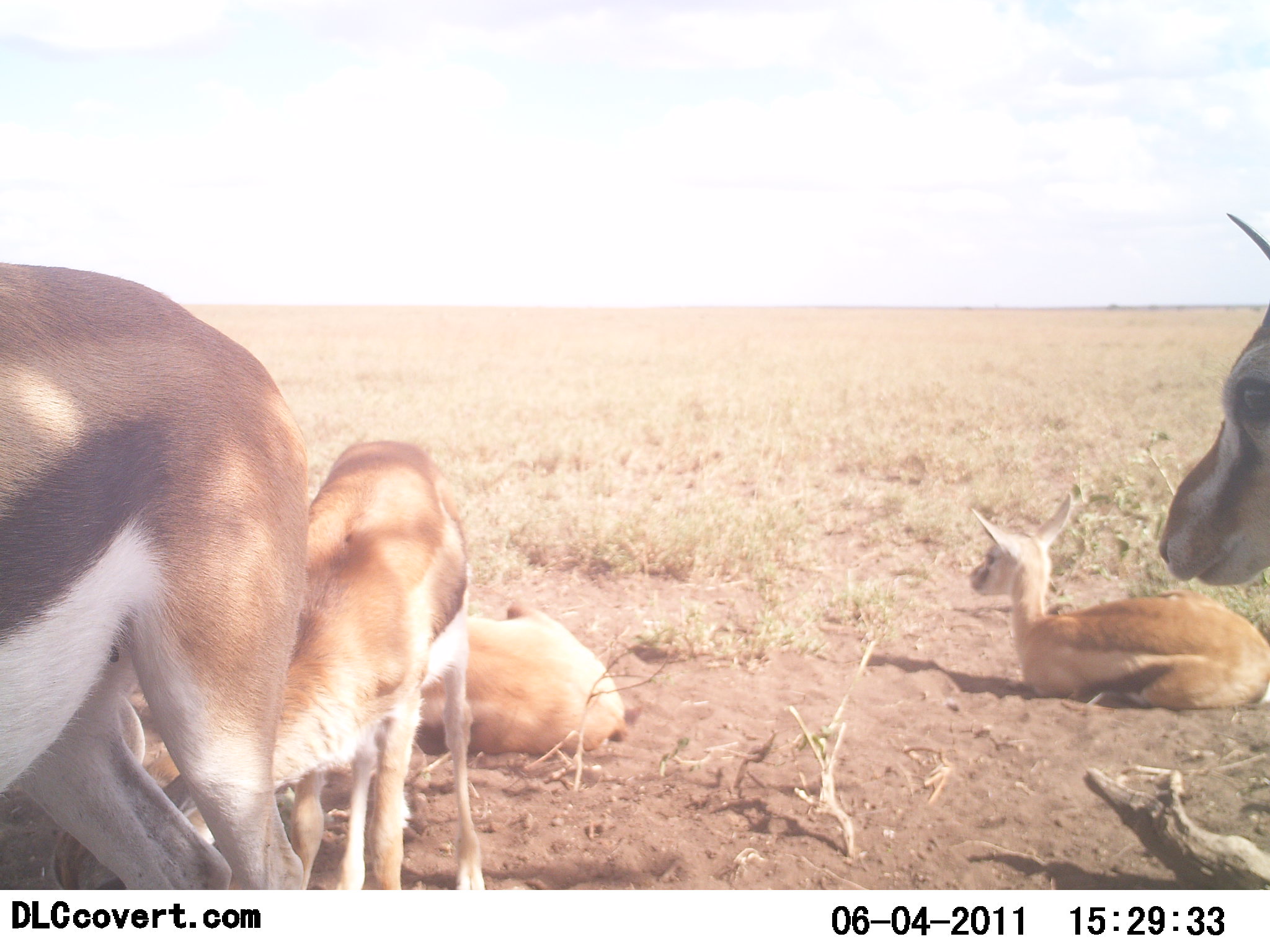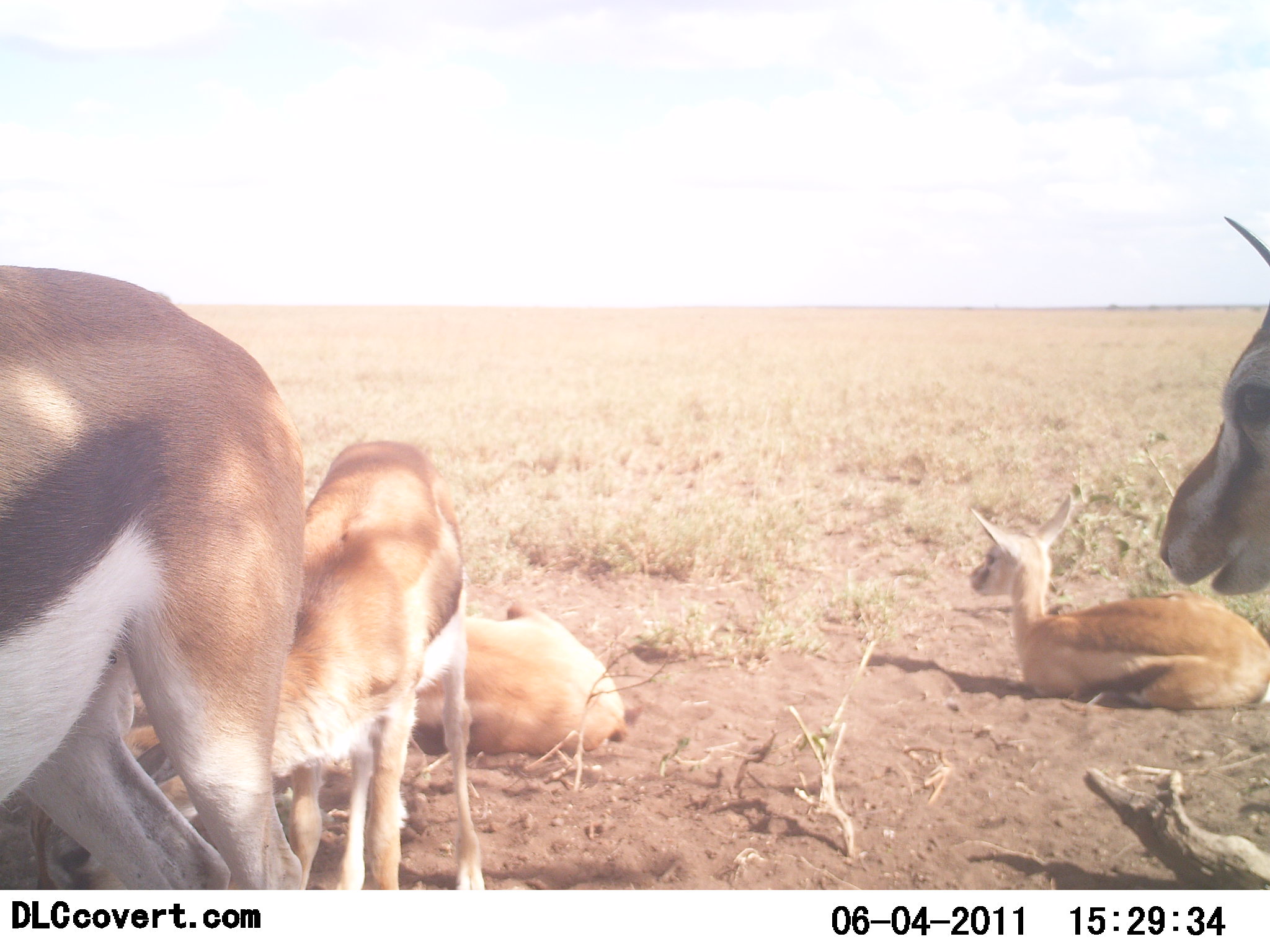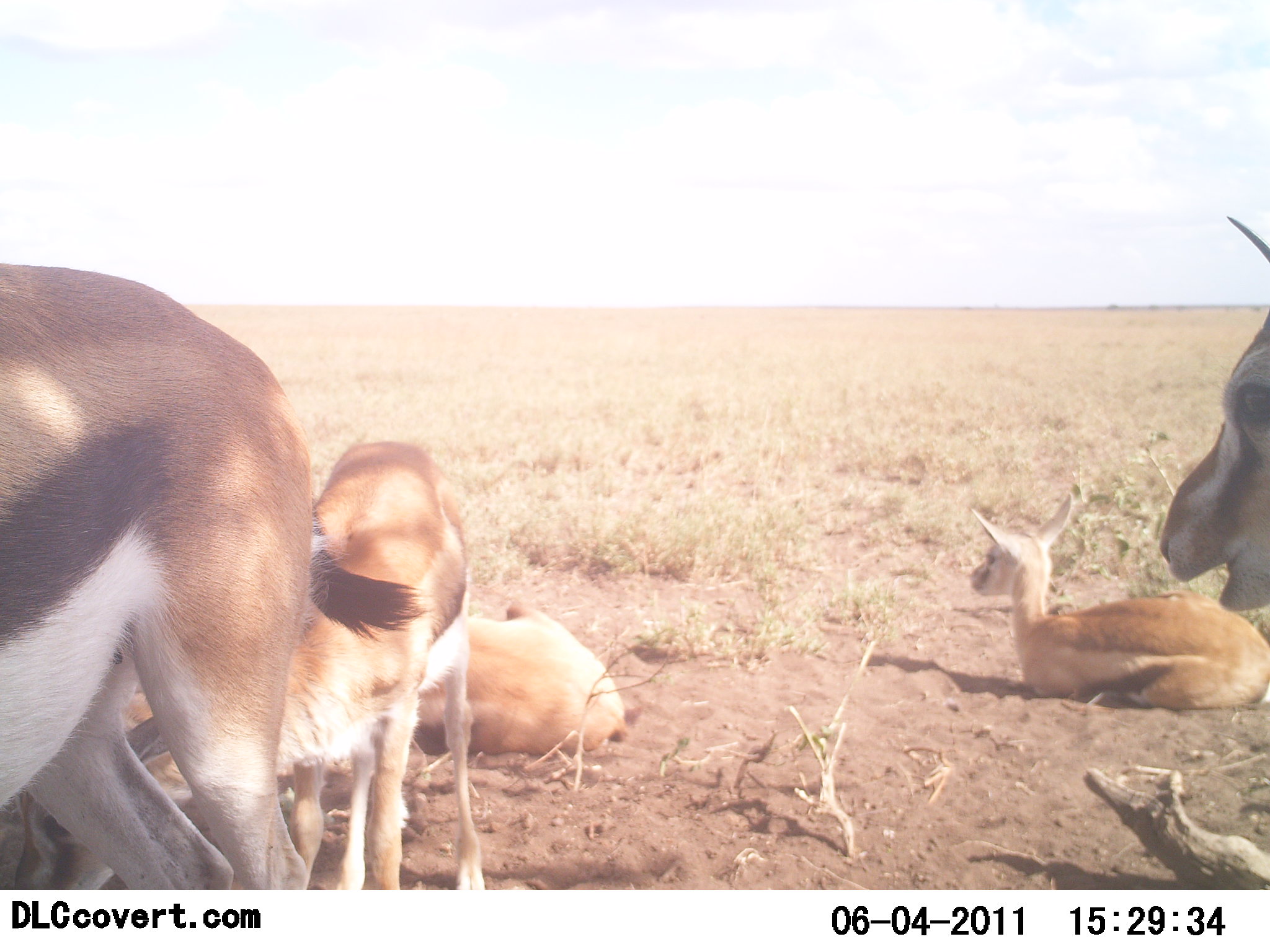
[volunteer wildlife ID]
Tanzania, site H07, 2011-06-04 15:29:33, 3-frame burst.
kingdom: Animalia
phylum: Chordata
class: Mammalia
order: Artiodactyla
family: Bovidae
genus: Eudorcas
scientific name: Eudorcas thomsonii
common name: thomson's gazelle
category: gazellethomsons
Gazellethomsons (thomson's gazelle) (Eudorcas thomsonii), count 5. Behavior (volunteer vote fractions): standing 67%, resting 100%, moving 0%, interacting 17%. Young present (vote fraction): 42%. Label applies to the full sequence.